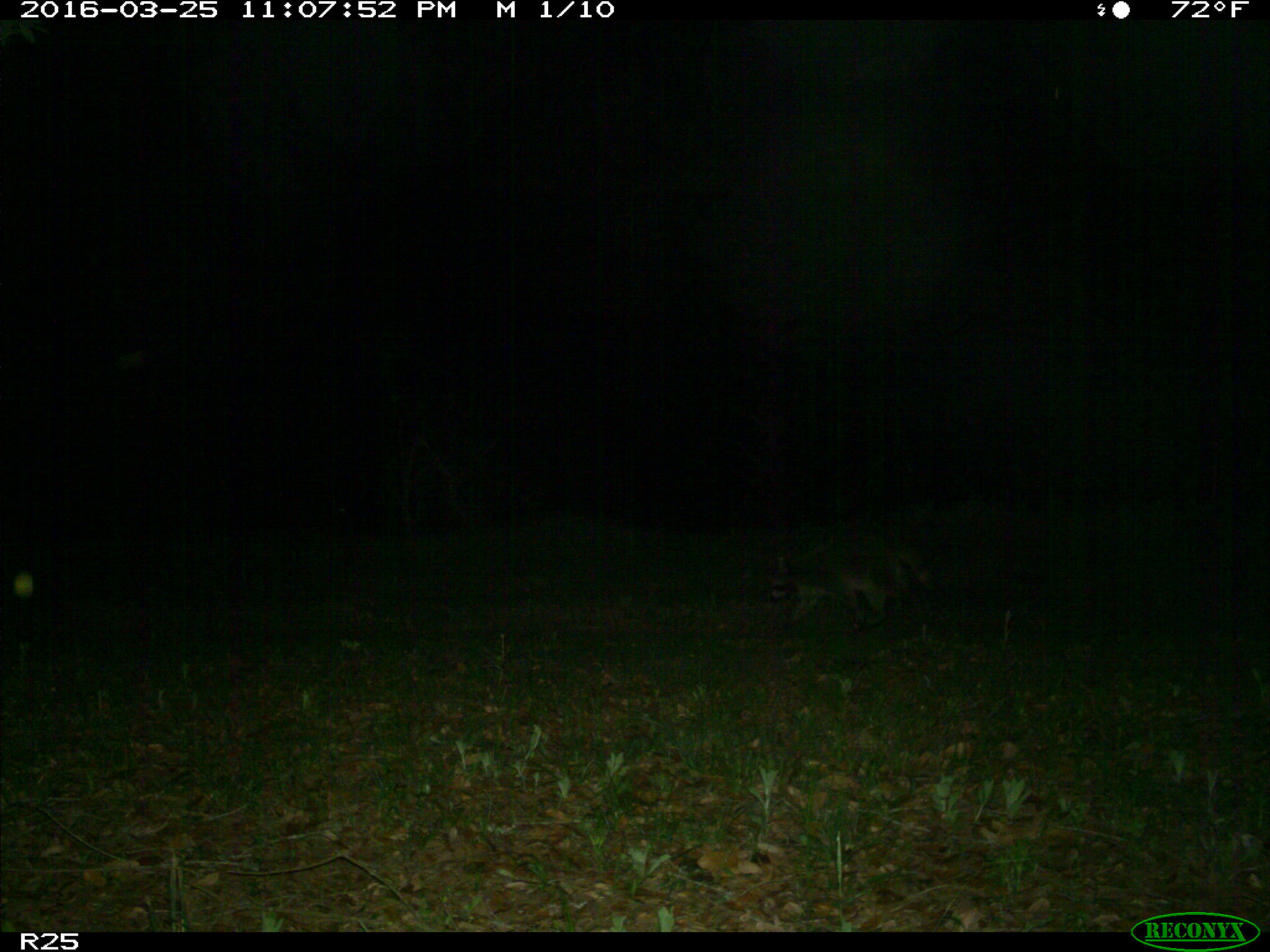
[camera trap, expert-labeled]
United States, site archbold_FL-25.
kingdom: Animalia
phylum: Chordata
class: Mammalia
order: Carnivora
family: Procyonidae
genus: Procyon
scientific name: Procyon lotor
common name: common raccoon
Procyon lotor (common raccoon).